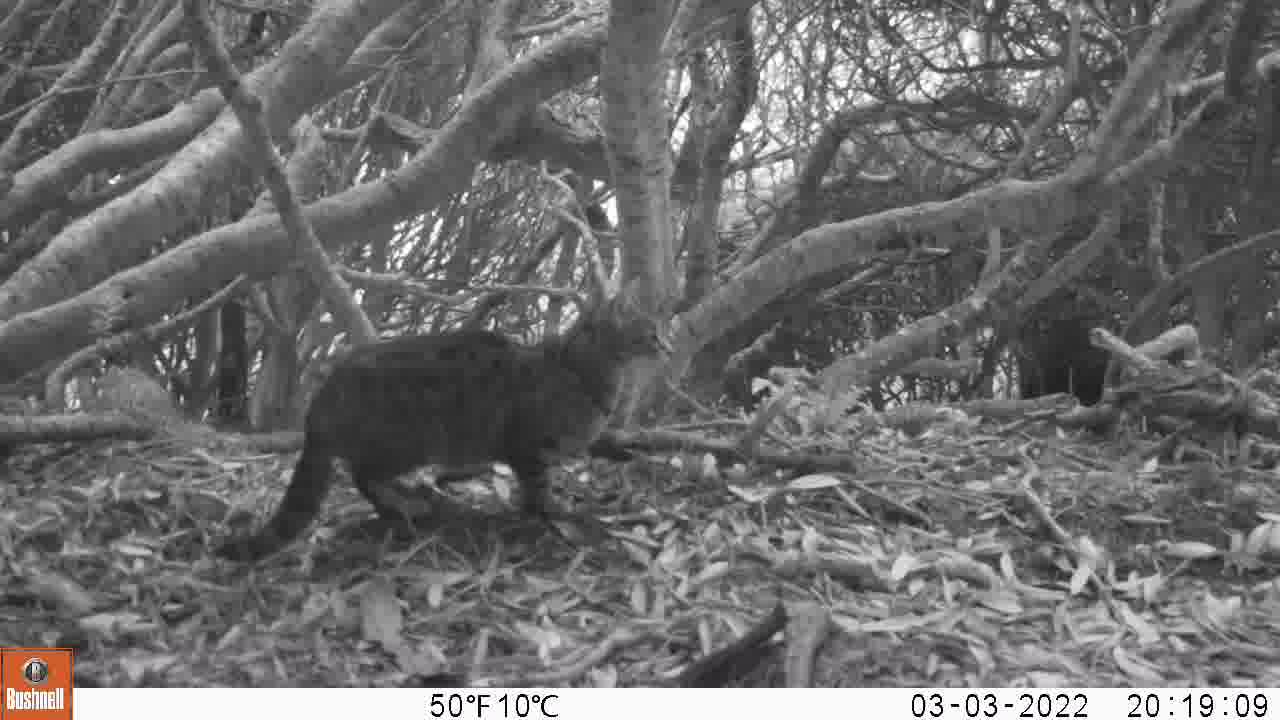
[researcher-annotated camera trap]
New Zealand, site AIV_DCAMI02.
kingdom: Animalia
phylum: Chordata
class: Mammalia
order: Carnivora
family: Felidae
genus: Felis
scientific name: Felis catus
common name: domestic cat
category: cat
Cat (domestic cat) (Felis catus).